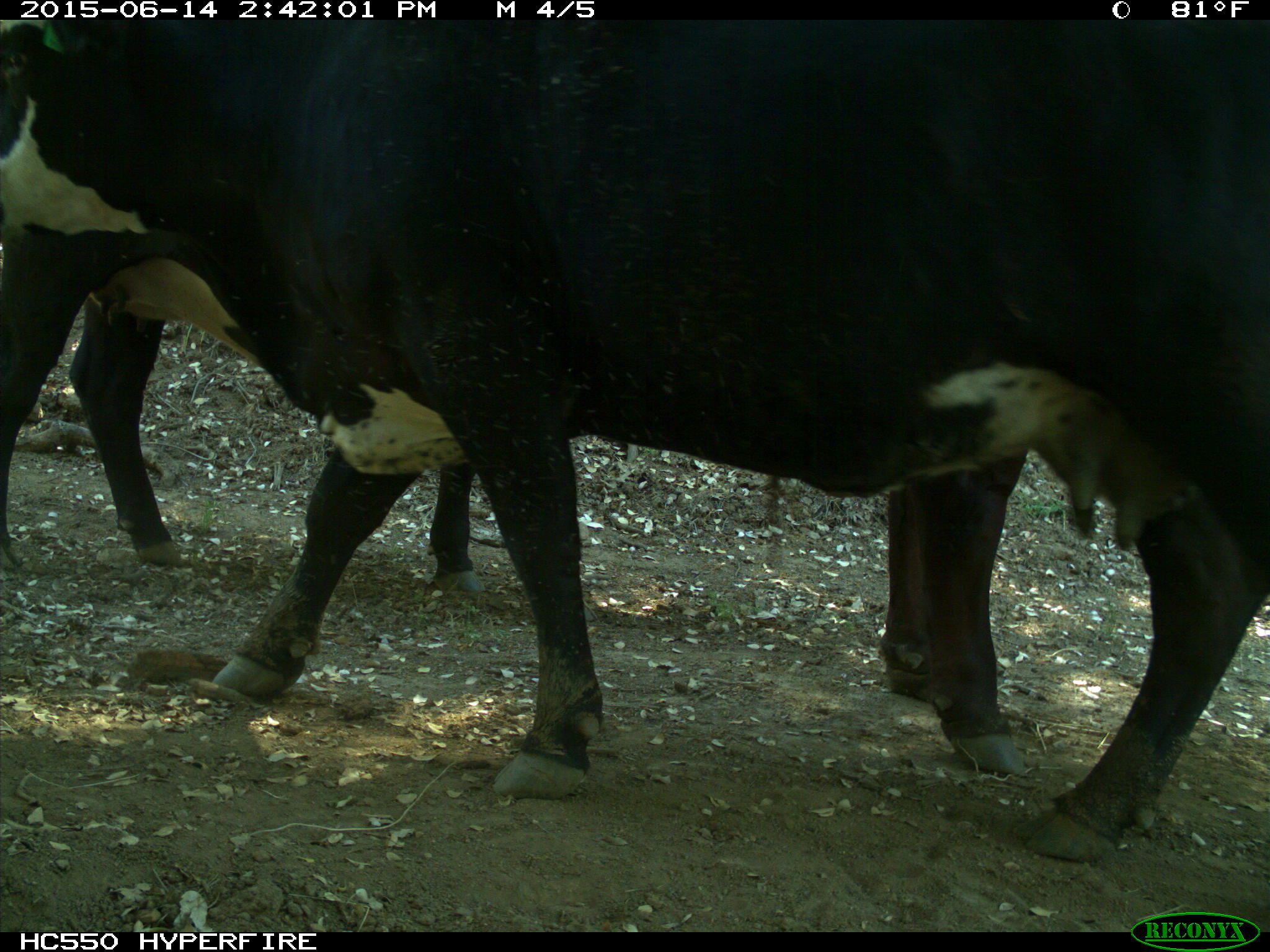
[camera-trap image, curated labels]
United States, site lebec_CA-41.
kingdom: Animalia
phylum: Chordata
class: Mammalia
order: Artiodactyla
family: Bovidae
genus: Bos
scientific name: Bos taurus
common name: domestic cow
Bos taurus (domestic cow).